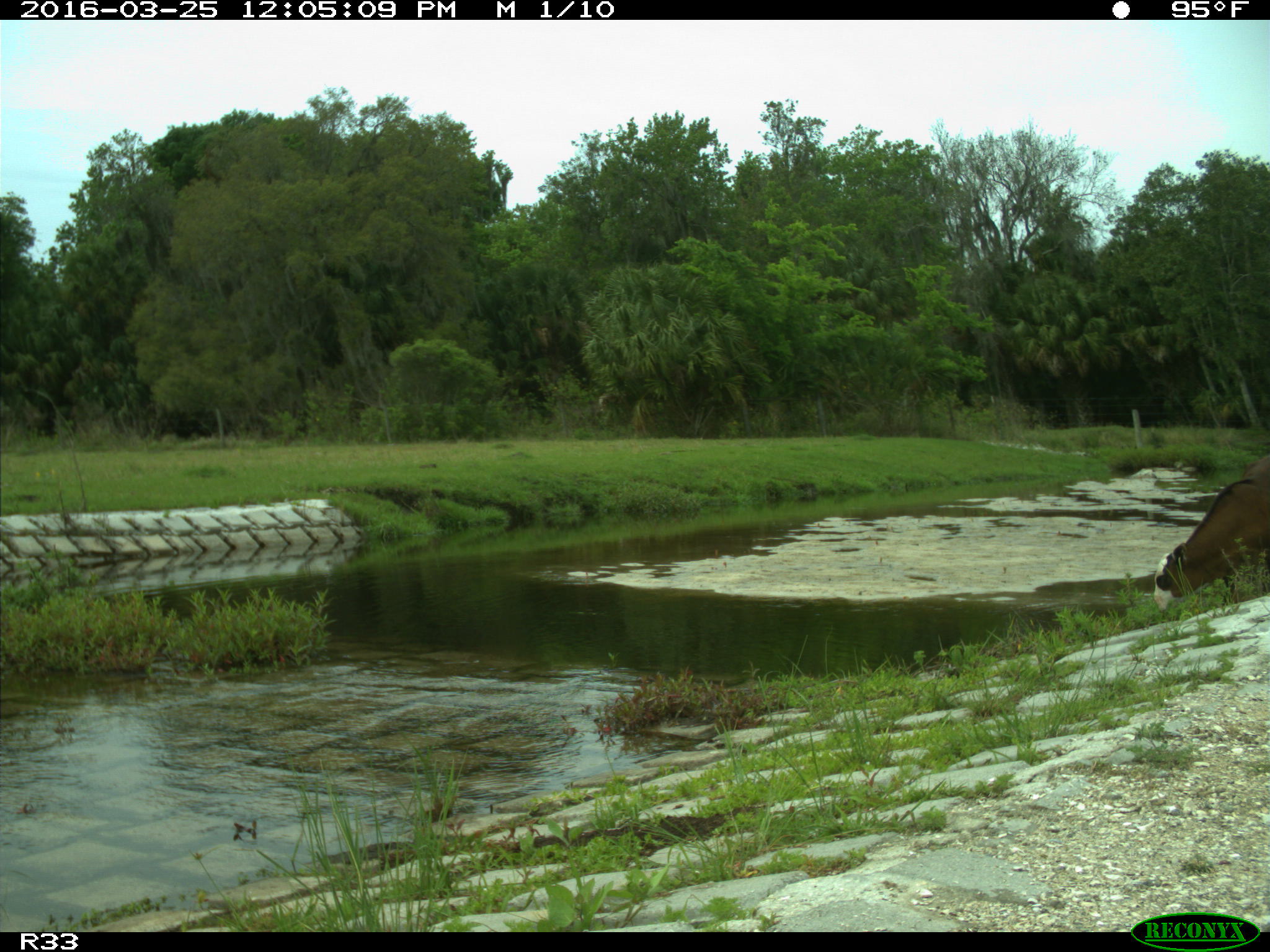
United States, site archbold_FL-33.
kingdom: Animalia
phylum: Chordata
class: Mammalia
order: Artiodactyla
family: Bovidae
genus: Bos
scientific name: Bos taurus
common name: domestic cow